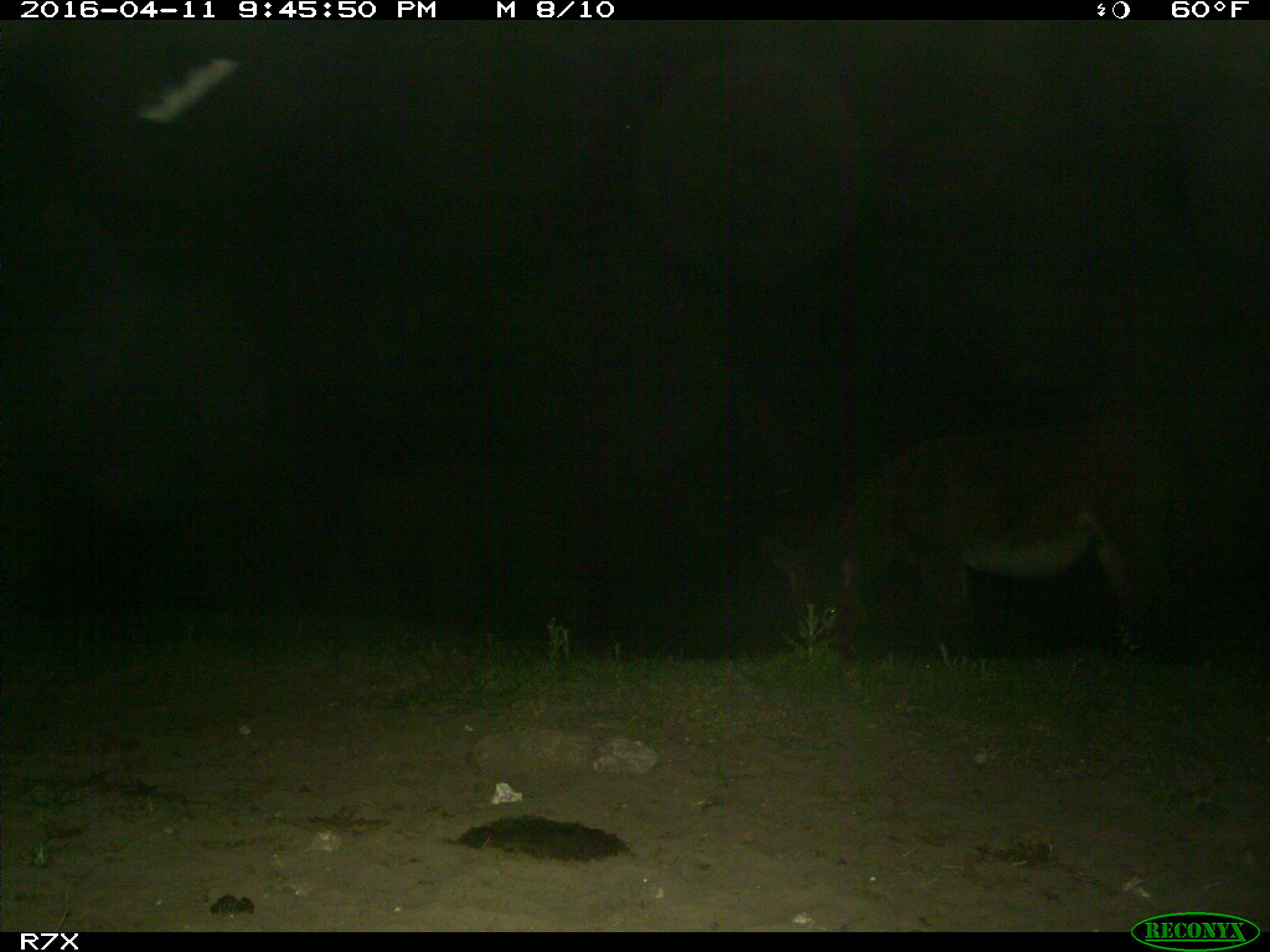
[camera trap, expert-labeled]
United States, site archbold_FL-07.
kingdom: Animalia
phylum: Chordata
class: Mammalia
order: Artiodactyla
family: Bovidae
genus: Bos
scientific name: Bos taurus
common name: domestic cow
Bos taurus (domestic cow).